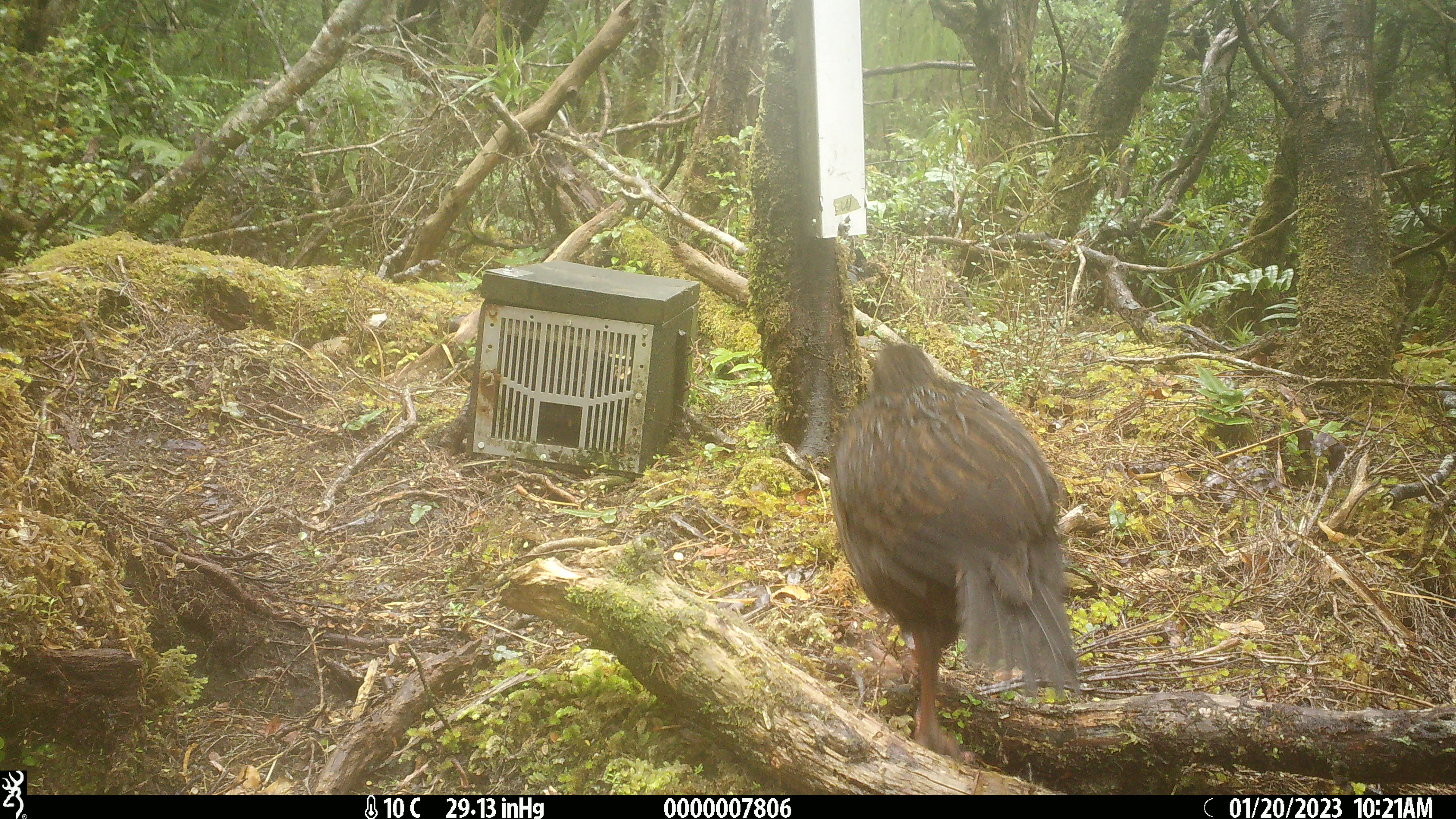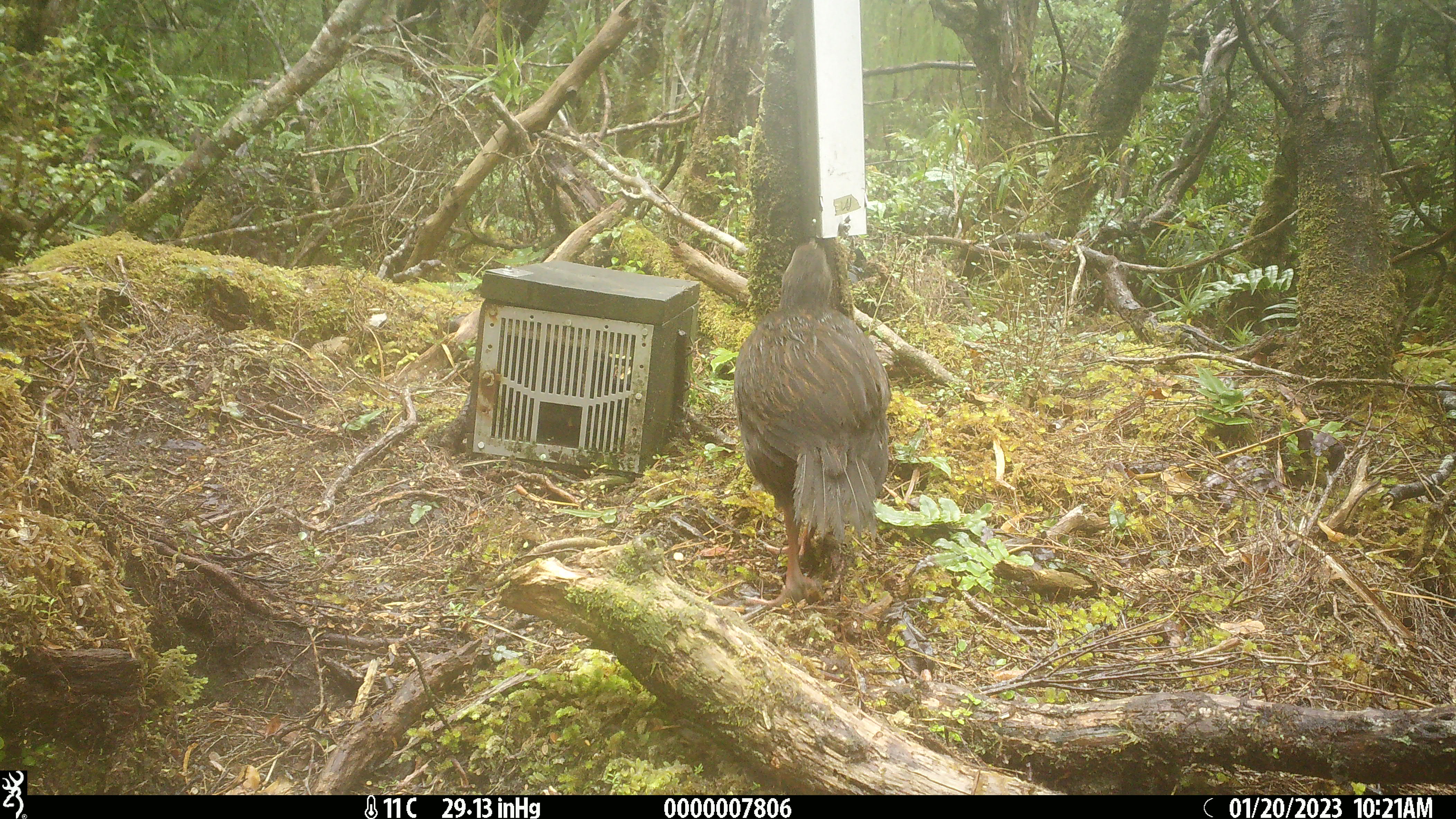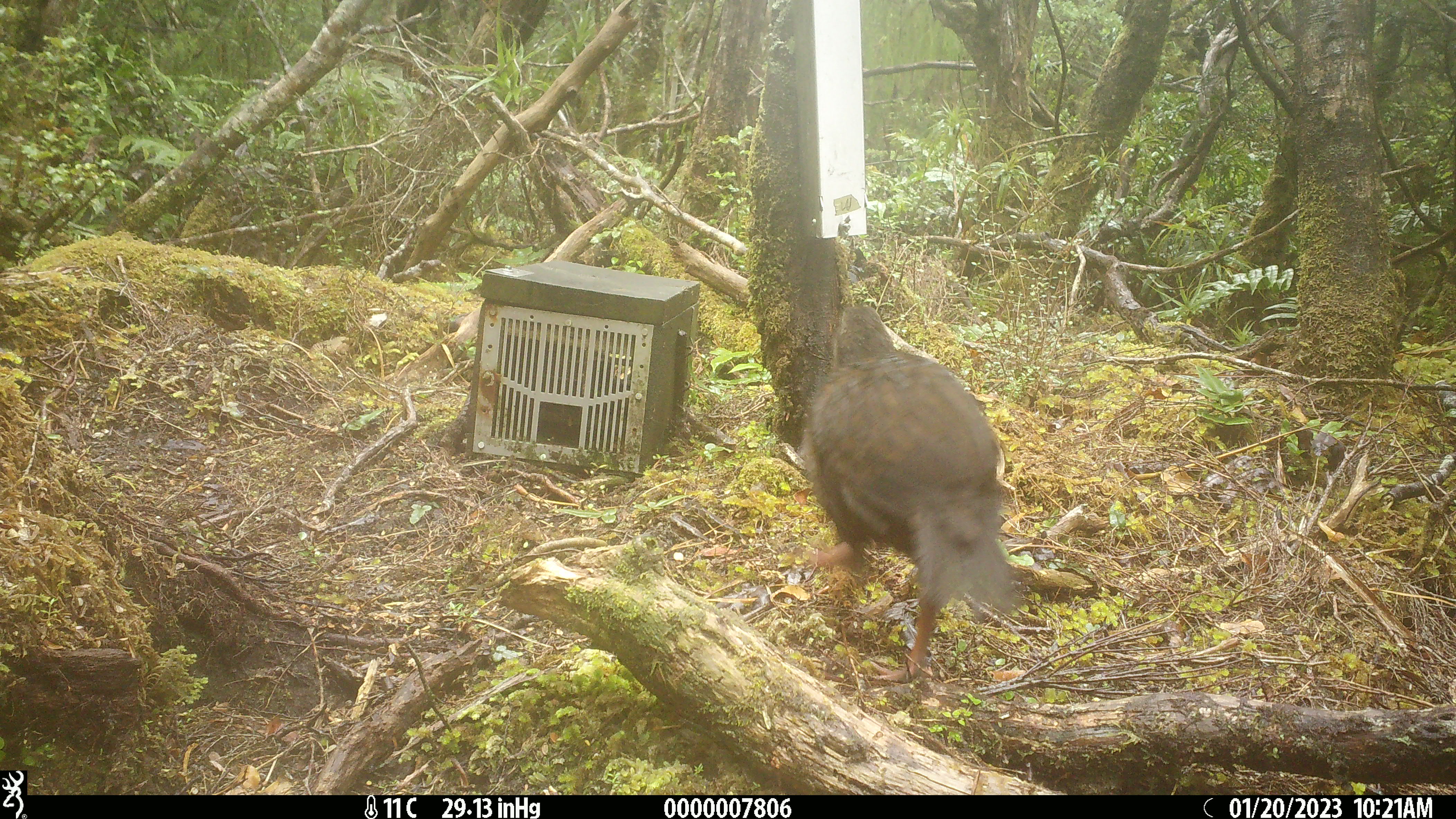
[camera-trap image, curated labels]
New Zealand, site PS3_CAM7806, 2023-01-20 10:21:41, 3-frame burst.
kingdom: Animalia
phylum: Chordata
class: Aves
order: Gruiformes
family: Rallidae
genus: Gallirallus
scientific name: Gallirallus australis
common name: weka